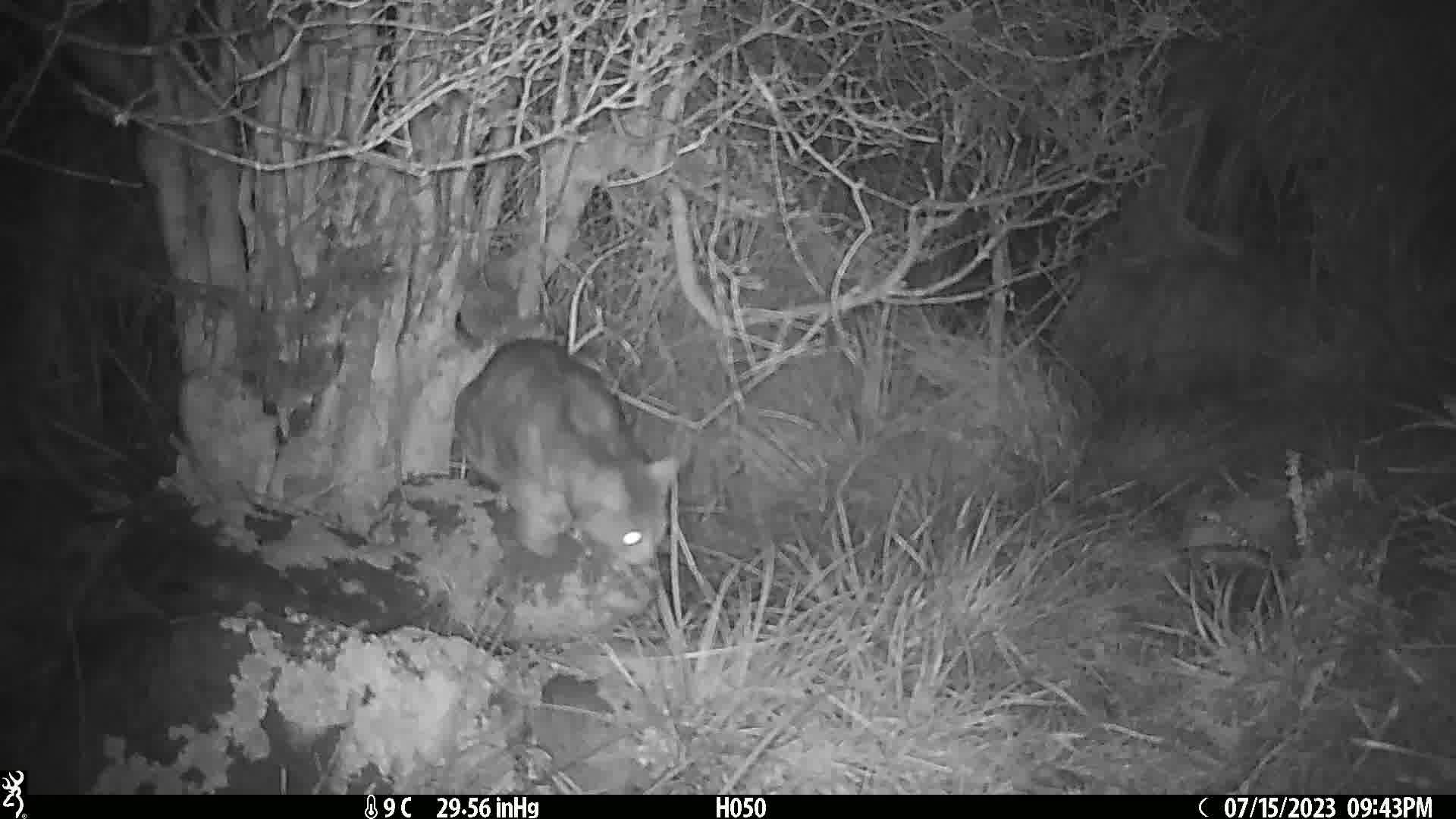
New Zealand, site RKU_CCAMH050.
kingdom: Animalia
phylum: Chordata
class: Mammalia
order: Carnivora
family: Felidae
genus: Felis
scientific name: Felis catus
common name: domestic cat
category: cat